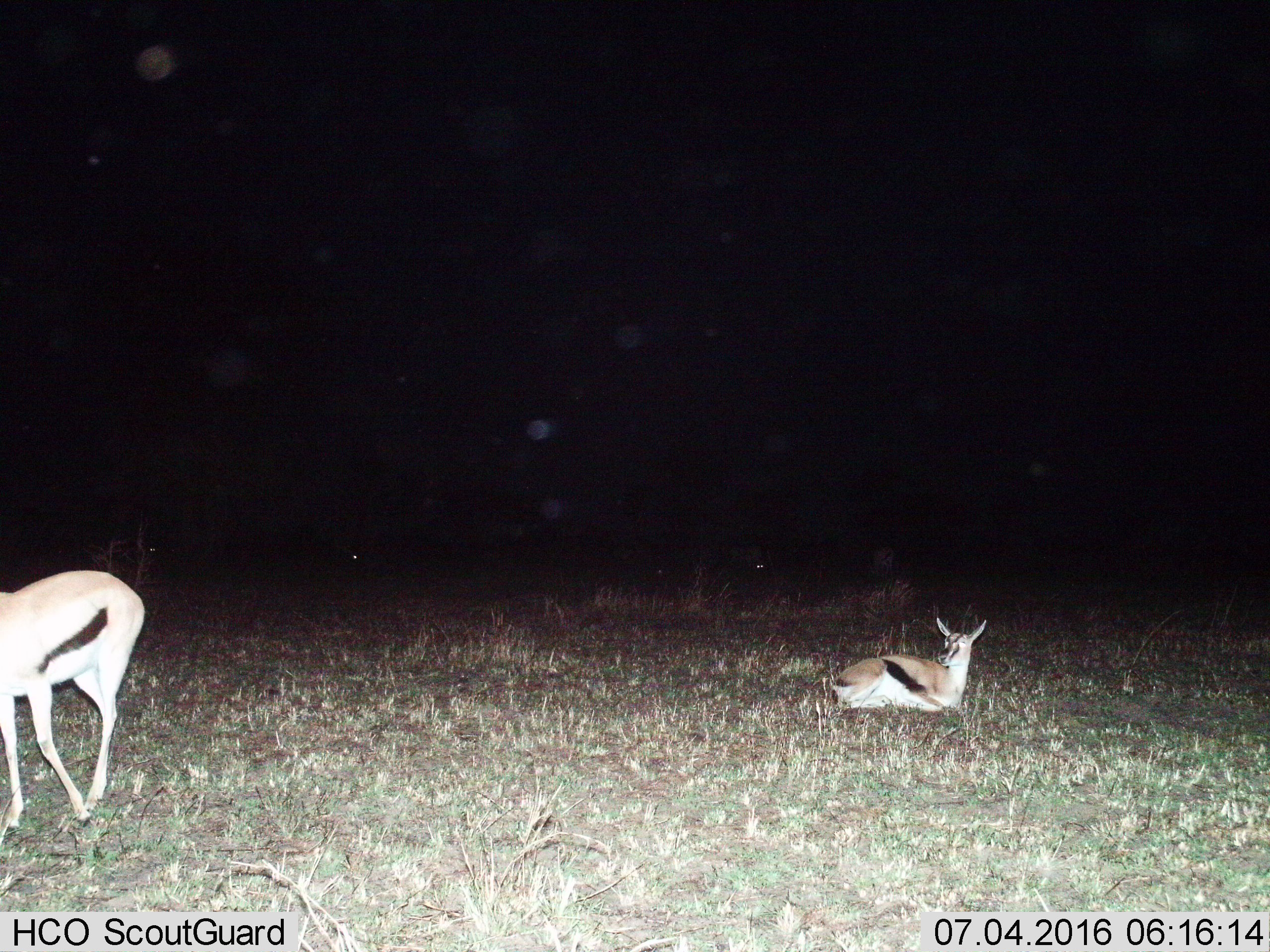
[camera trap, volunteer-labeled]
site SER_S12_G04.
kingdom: Animalia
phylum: Chordata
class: Mammalia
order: Artiodactyla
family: Bovidae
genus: Eudorcas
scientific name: Eudorcas thomsonii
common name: thomson's gazelle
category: gazellethomsons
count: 2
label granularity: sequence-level